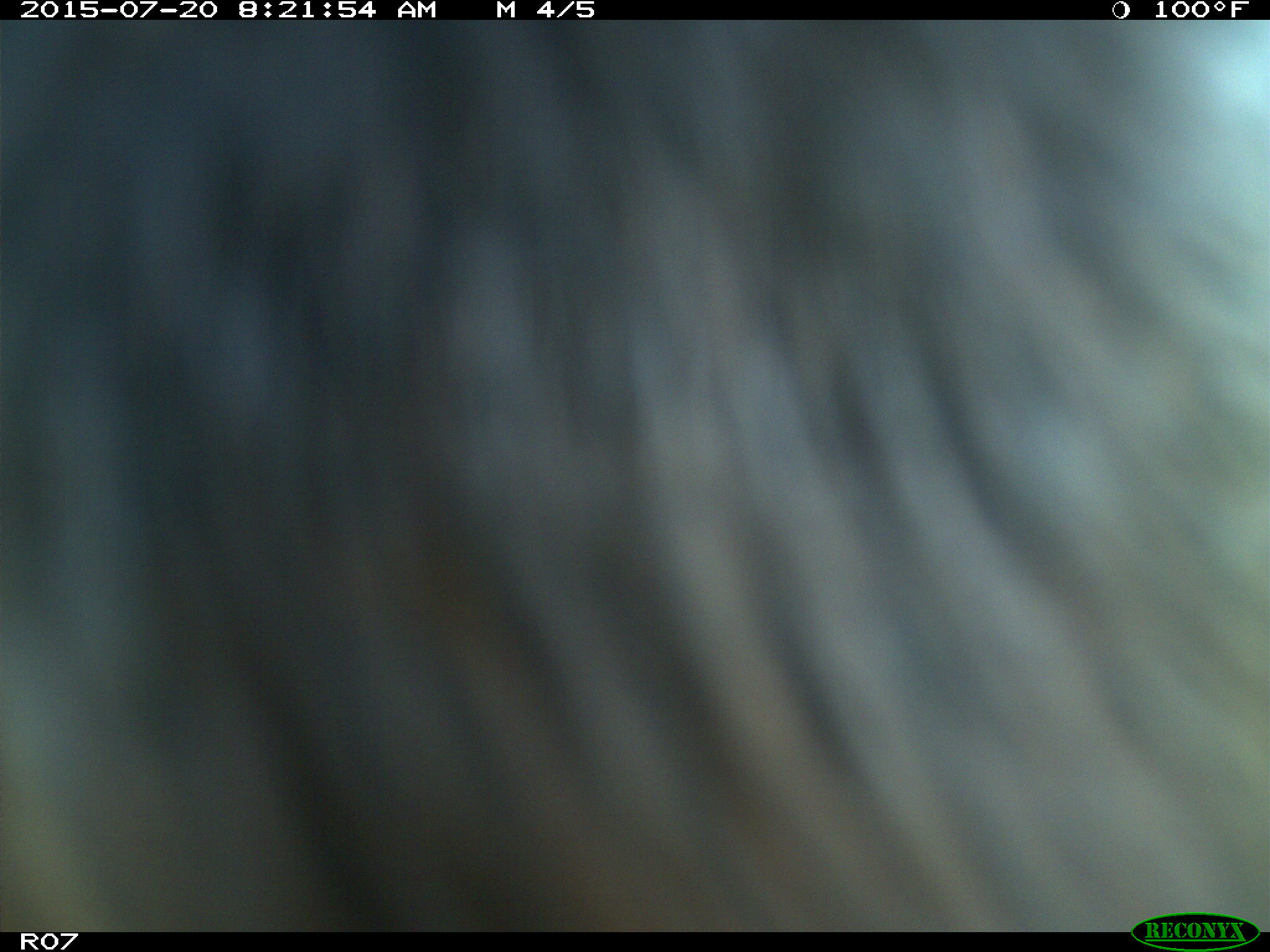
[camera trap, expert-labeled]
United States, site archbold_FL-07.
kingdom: Animalia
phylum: Chordata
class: Mammalia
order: Artiodactyla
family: Bovidae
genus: Bos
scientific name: Bos taurus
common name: domestic cow